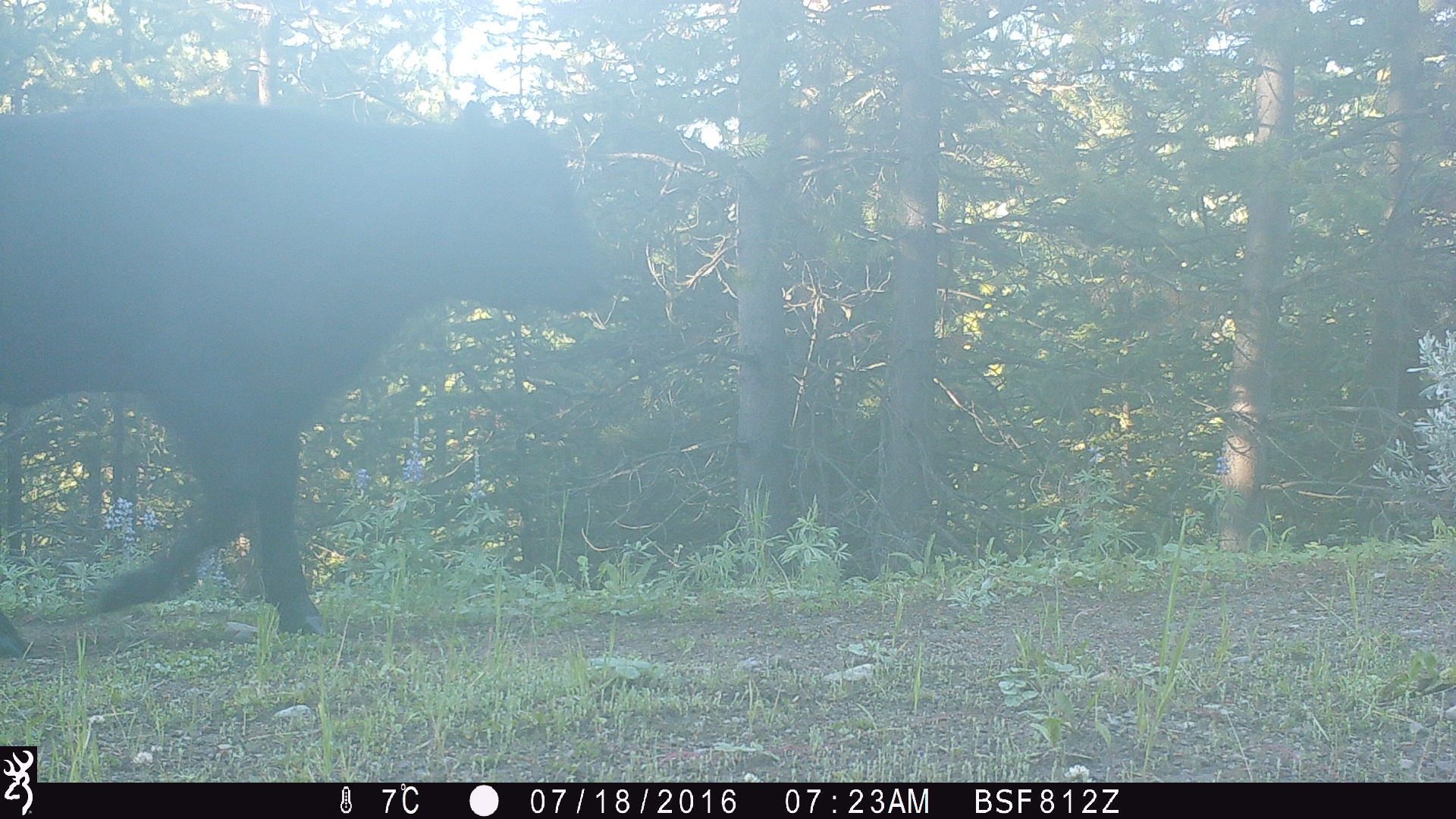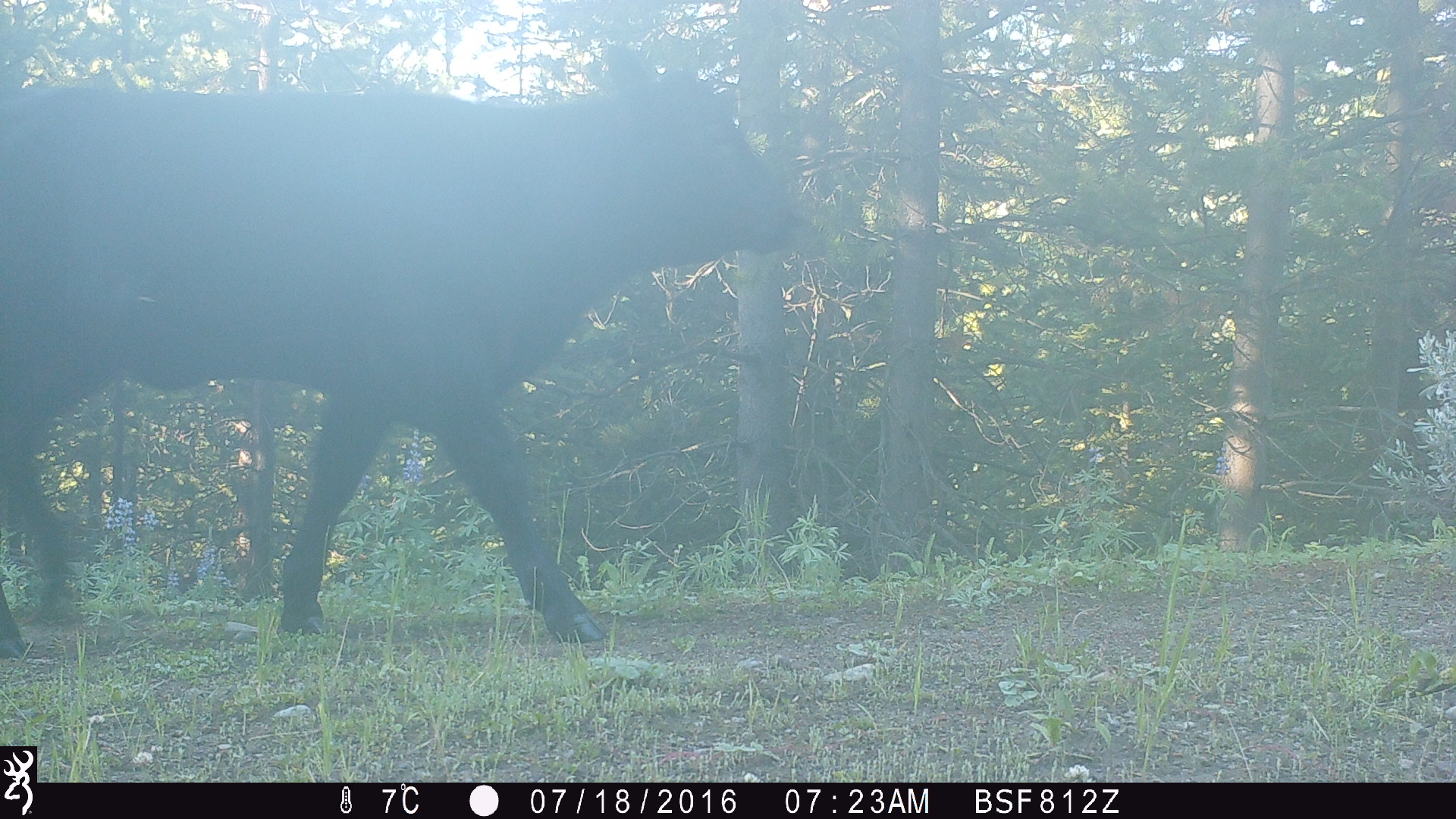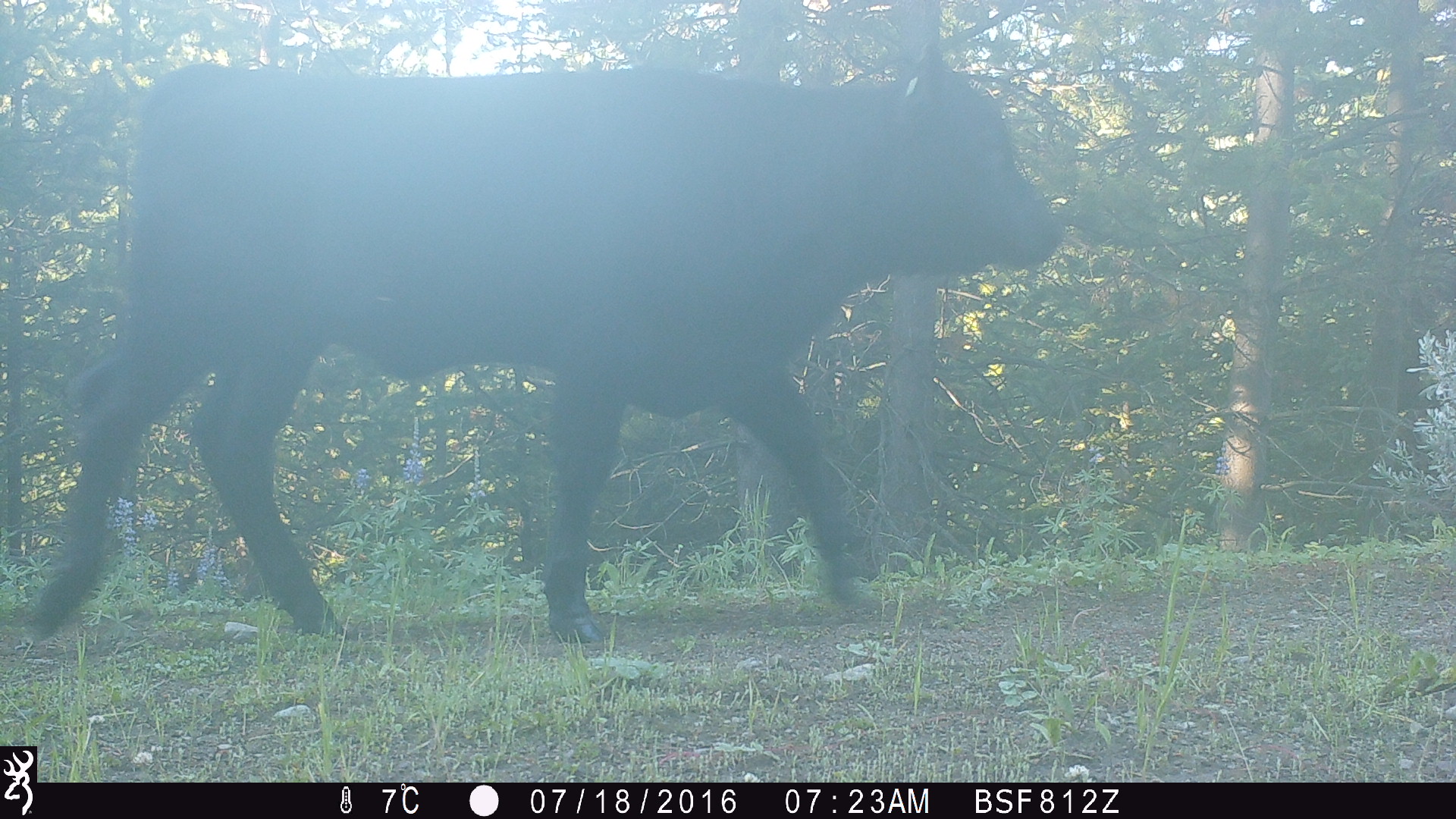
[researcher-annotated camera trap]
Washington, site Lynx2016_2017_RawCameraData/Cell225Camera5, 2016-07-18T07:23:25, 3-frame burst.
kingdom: Animalia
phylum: Chordata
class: Mammalia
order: Artiodactyla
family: Bovidae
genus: Bos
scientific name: Bos taurus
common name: domestic cattle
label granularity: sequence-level